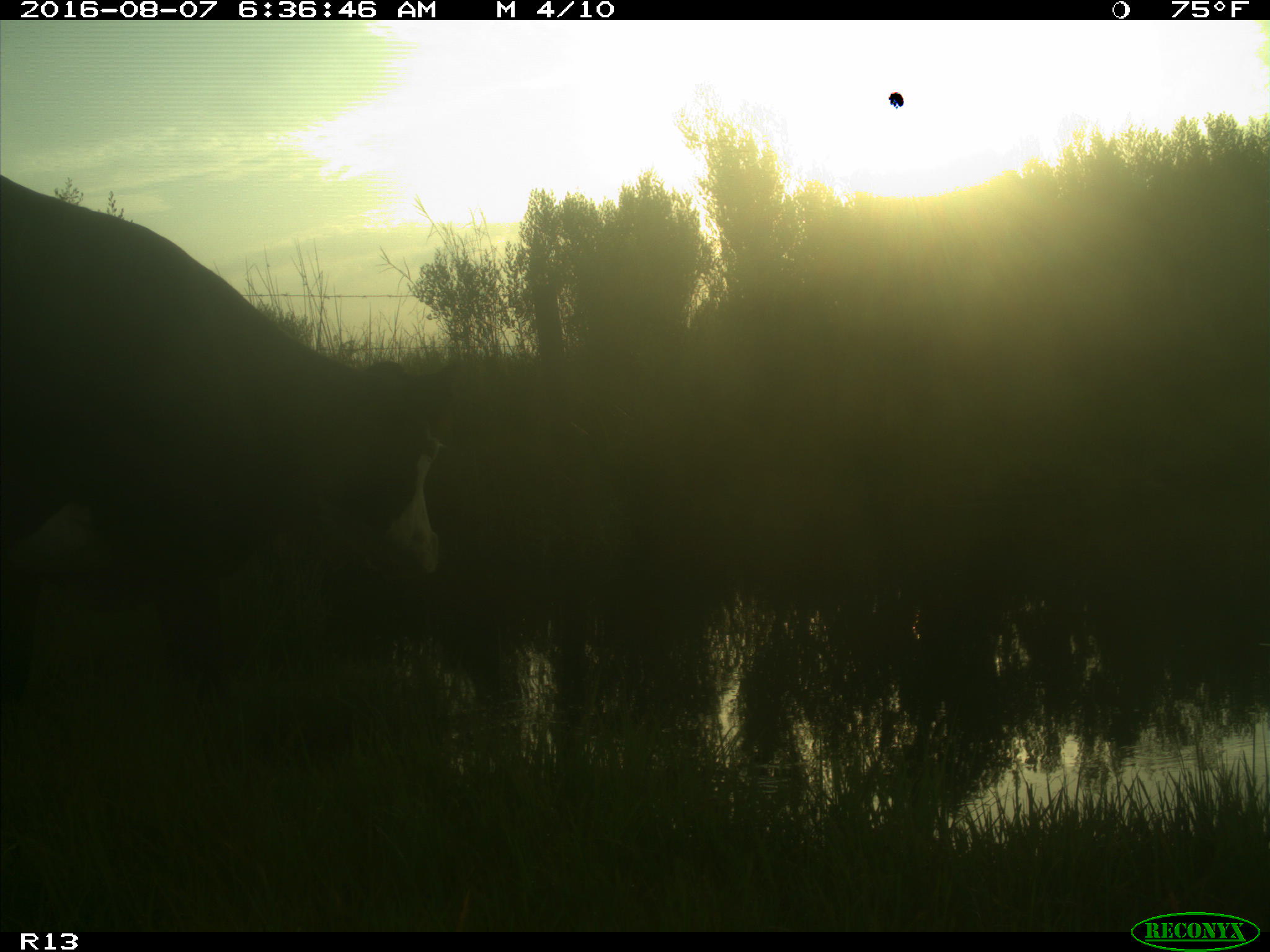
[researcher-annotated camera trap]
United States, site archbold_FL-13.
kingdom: Animalia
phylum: Chordata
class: Mammalia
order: Artiodactyla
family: Bovidae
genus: Bos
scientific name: Bos taurus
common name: domestic cow